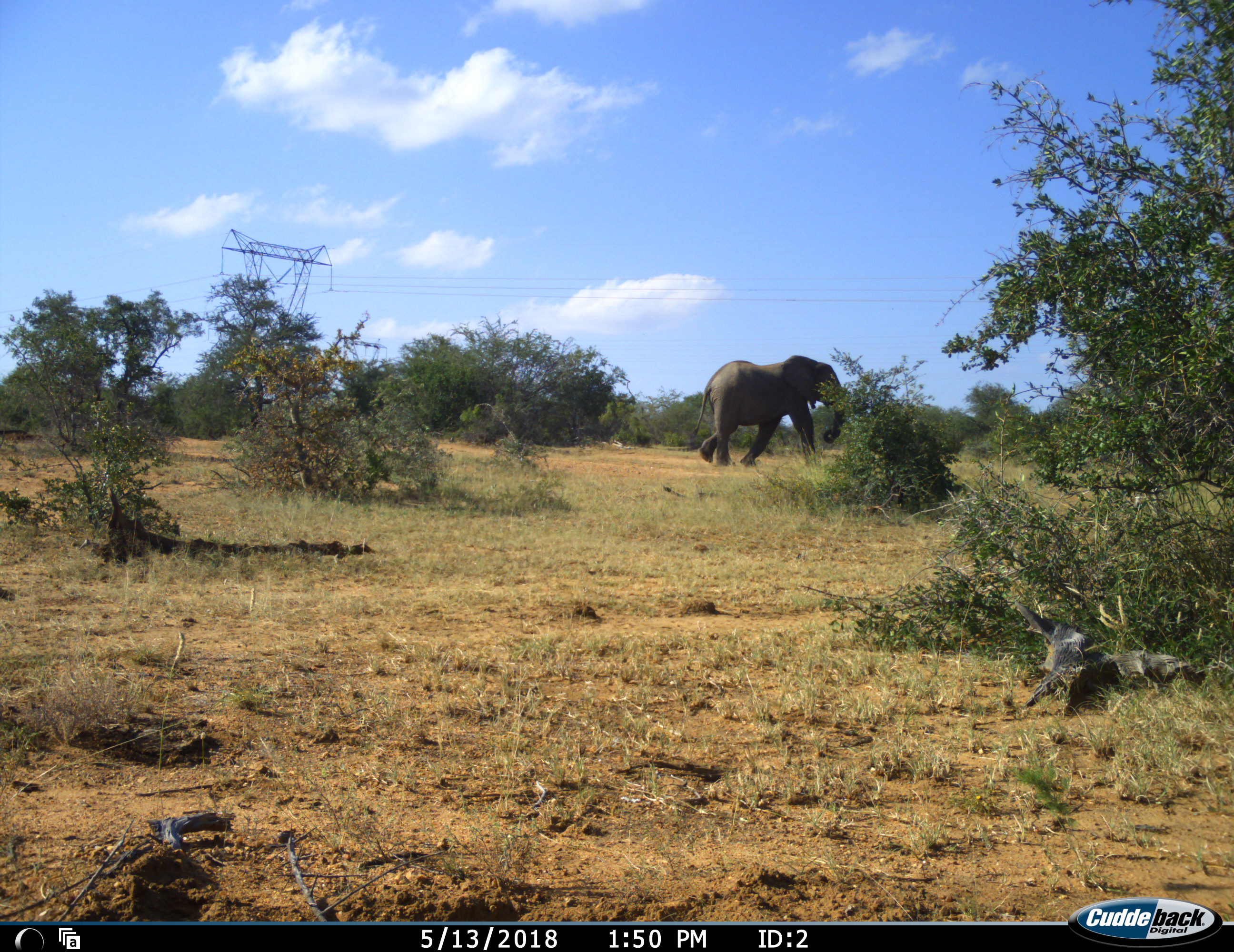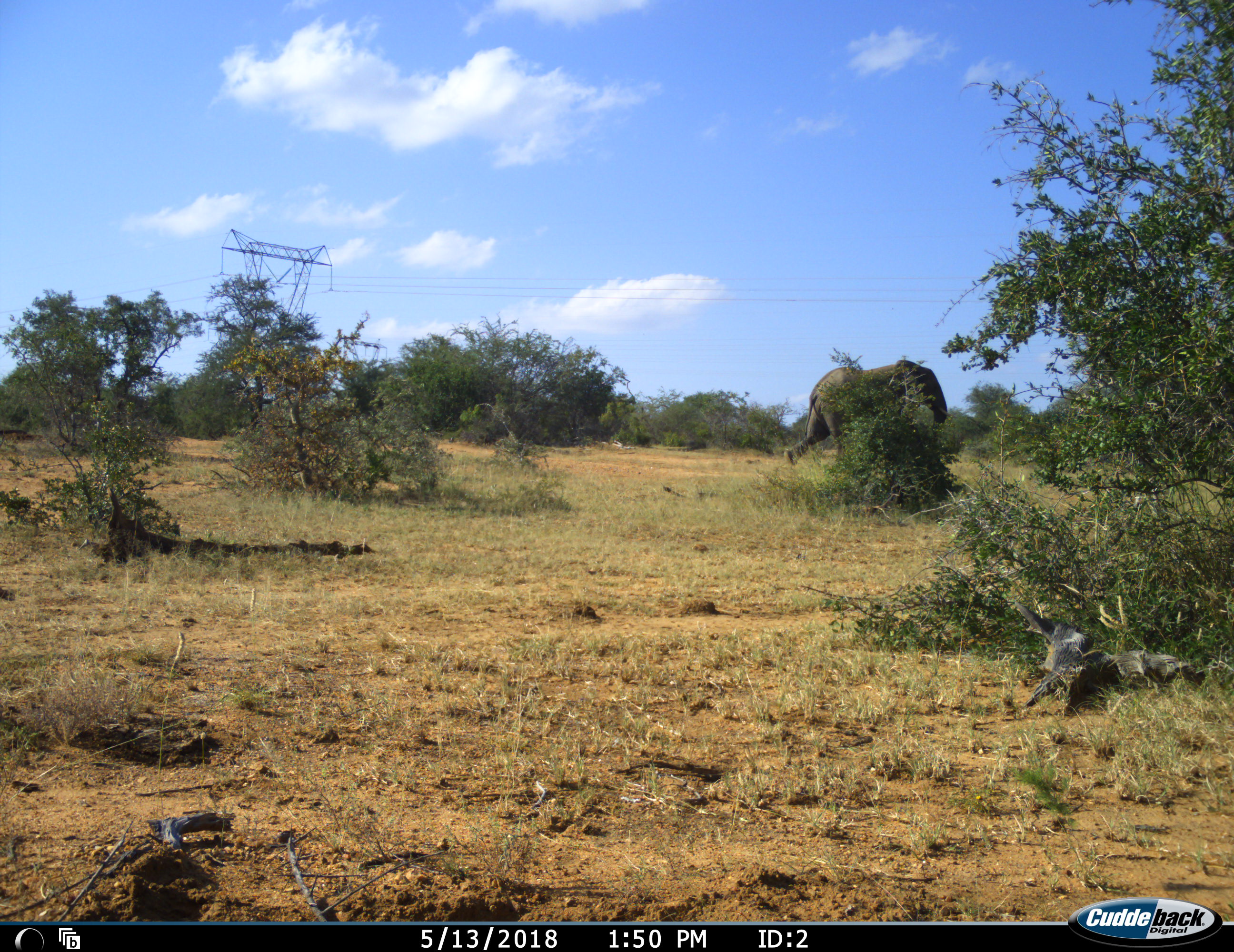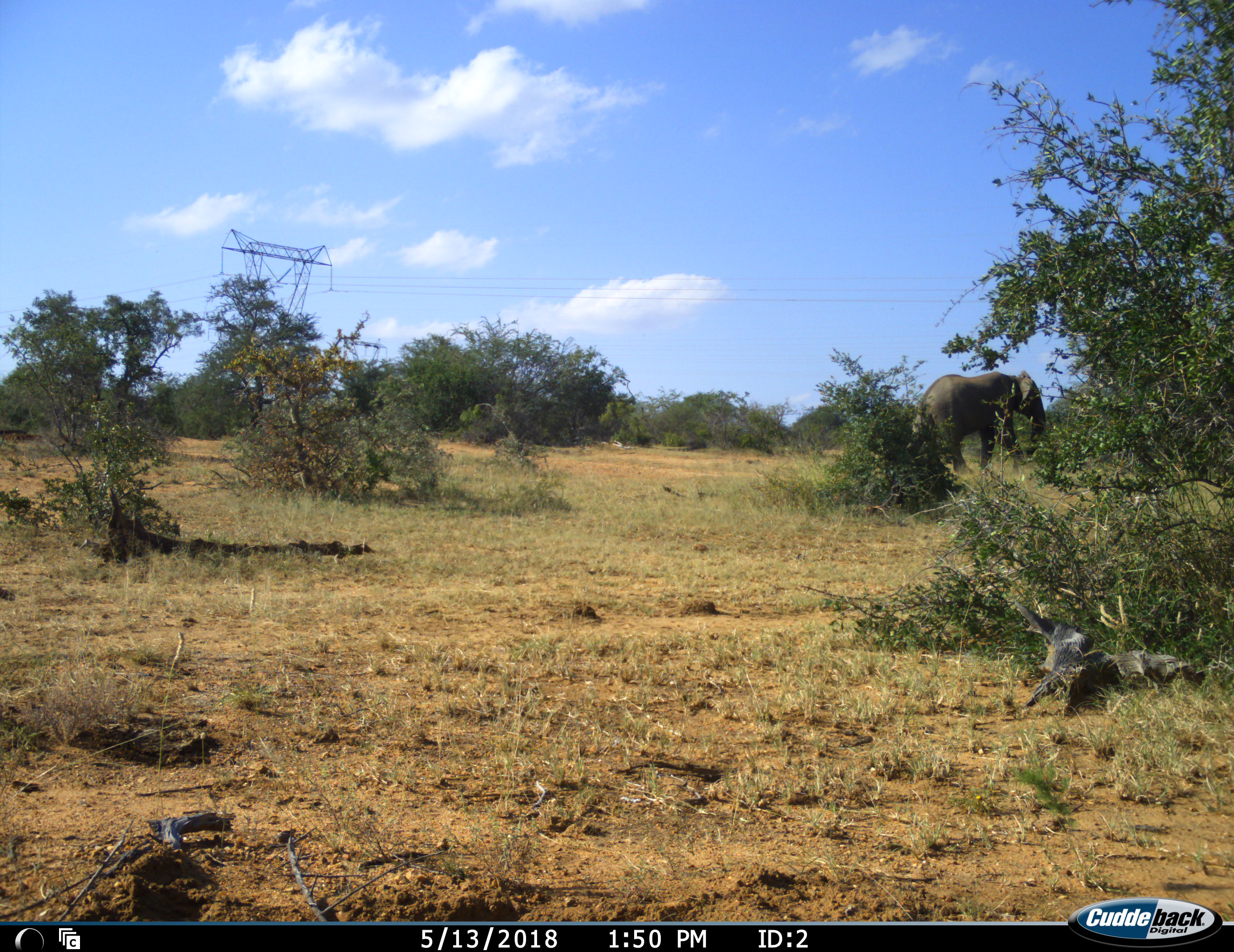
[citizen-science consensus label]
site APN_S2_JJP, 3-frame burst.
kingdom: Animalia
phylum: Chordata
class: Mammalia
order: Proboscidea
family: Elephantidae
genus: Loxodonta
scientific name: Loxodonta africana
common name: african bush elephant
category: elephant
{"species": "elephant (african bush elephant) (Loxodonta africana)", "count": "1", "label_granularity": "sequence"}